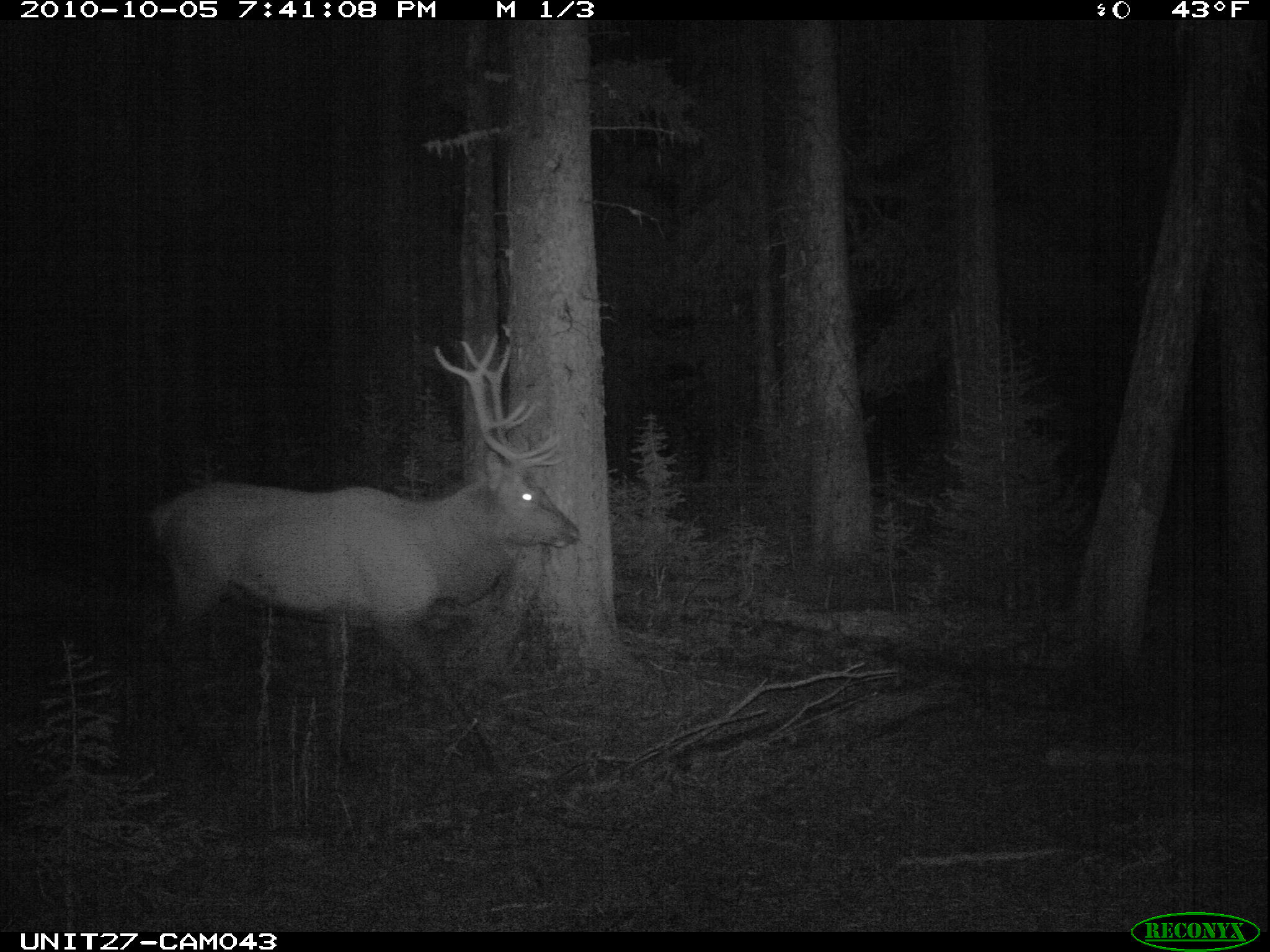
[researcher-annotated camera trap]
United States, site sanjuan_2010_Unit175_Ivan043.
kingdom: Animalia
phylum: Chordata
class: Mammalia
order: Artiodactyla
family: Cervidae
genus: Cervus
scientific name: Cervus elaphus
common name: red deer